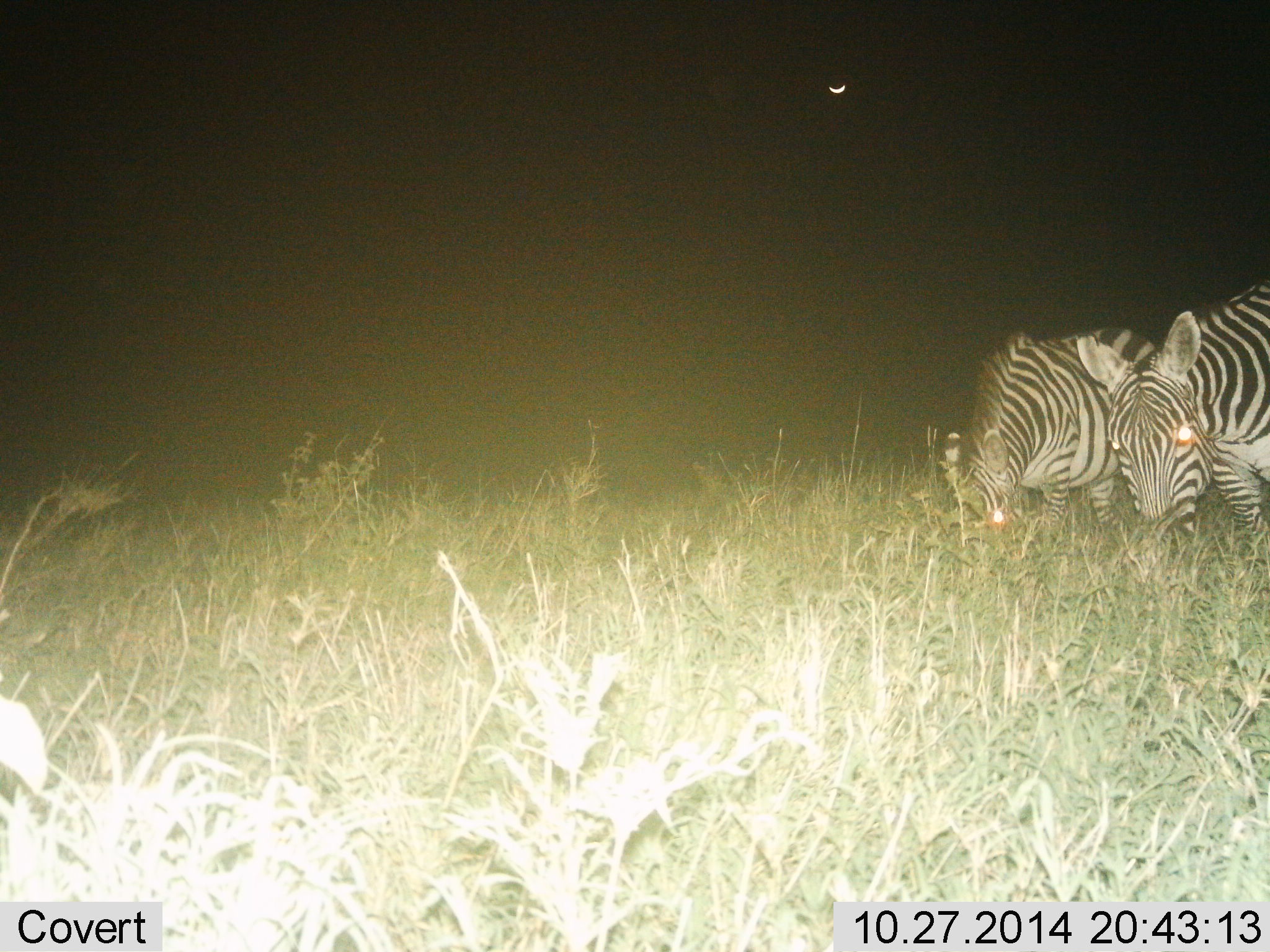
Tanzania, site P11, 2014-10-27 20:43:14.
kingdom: Animalia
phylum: Chordata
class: Mammalia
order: Perissodactyla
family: Equidae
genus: Equus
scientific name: Equus quagga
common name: plains zebra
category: zebra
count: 2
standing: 36%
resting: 0%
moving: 0%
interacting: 0%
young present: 0%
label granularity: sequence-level